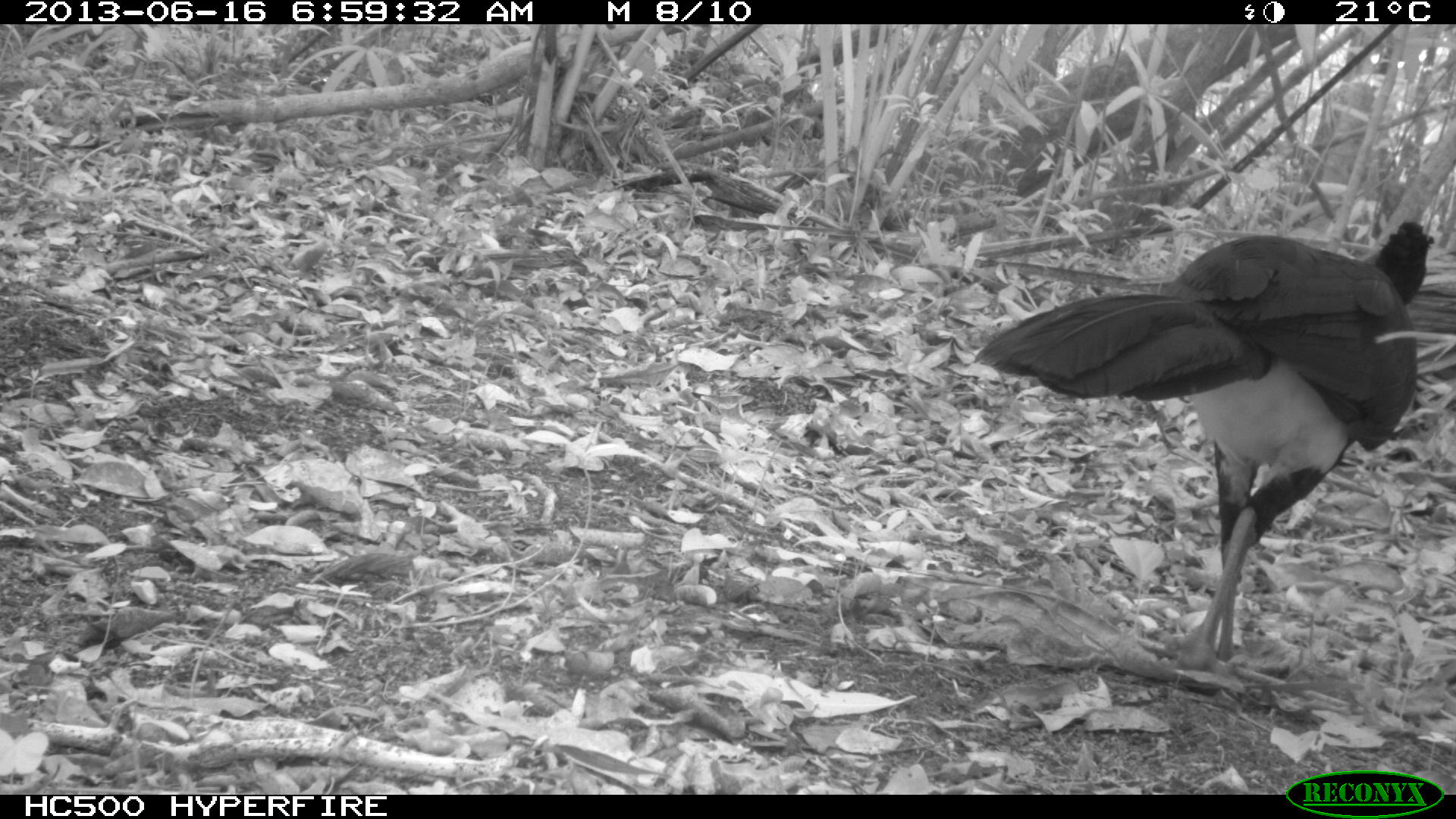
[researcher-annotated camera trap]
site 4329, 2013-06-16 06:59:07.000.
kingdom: Animalia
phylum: Chordata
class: Aves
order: Galliformes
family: Cracidae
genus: Crax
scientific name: Crax rubra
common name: great curassow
Crax rubra (great curassow), count 1, sex male.